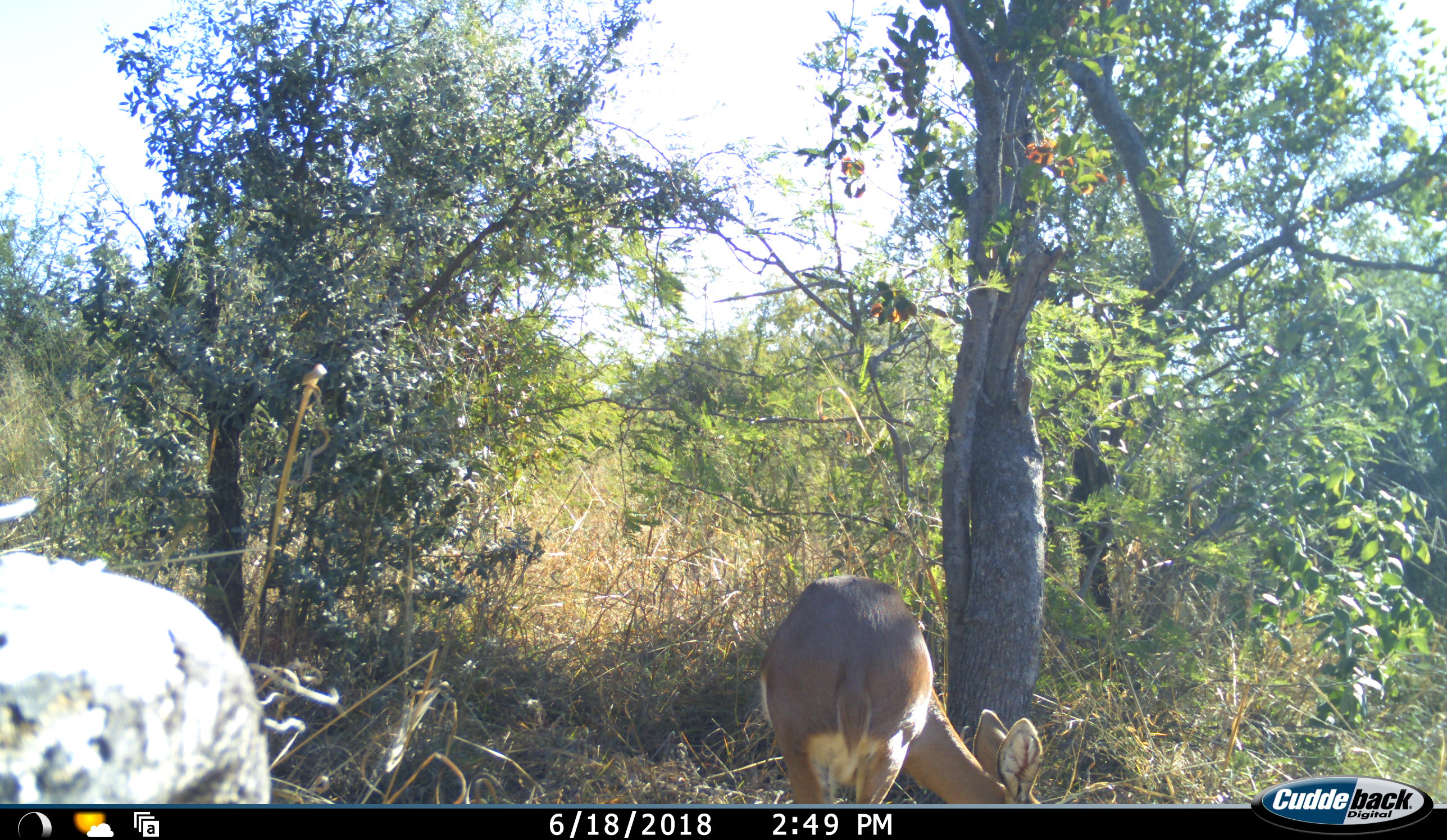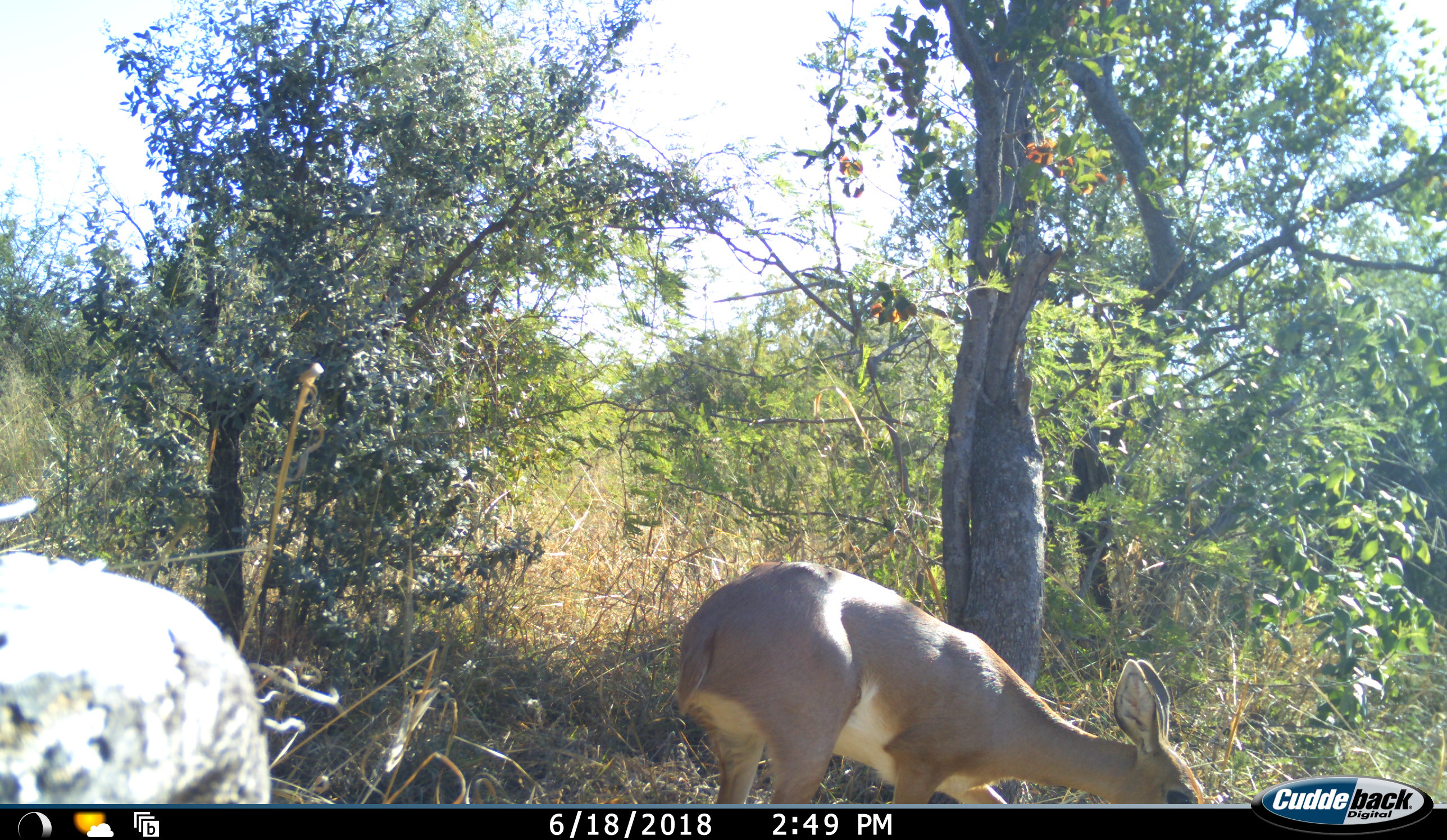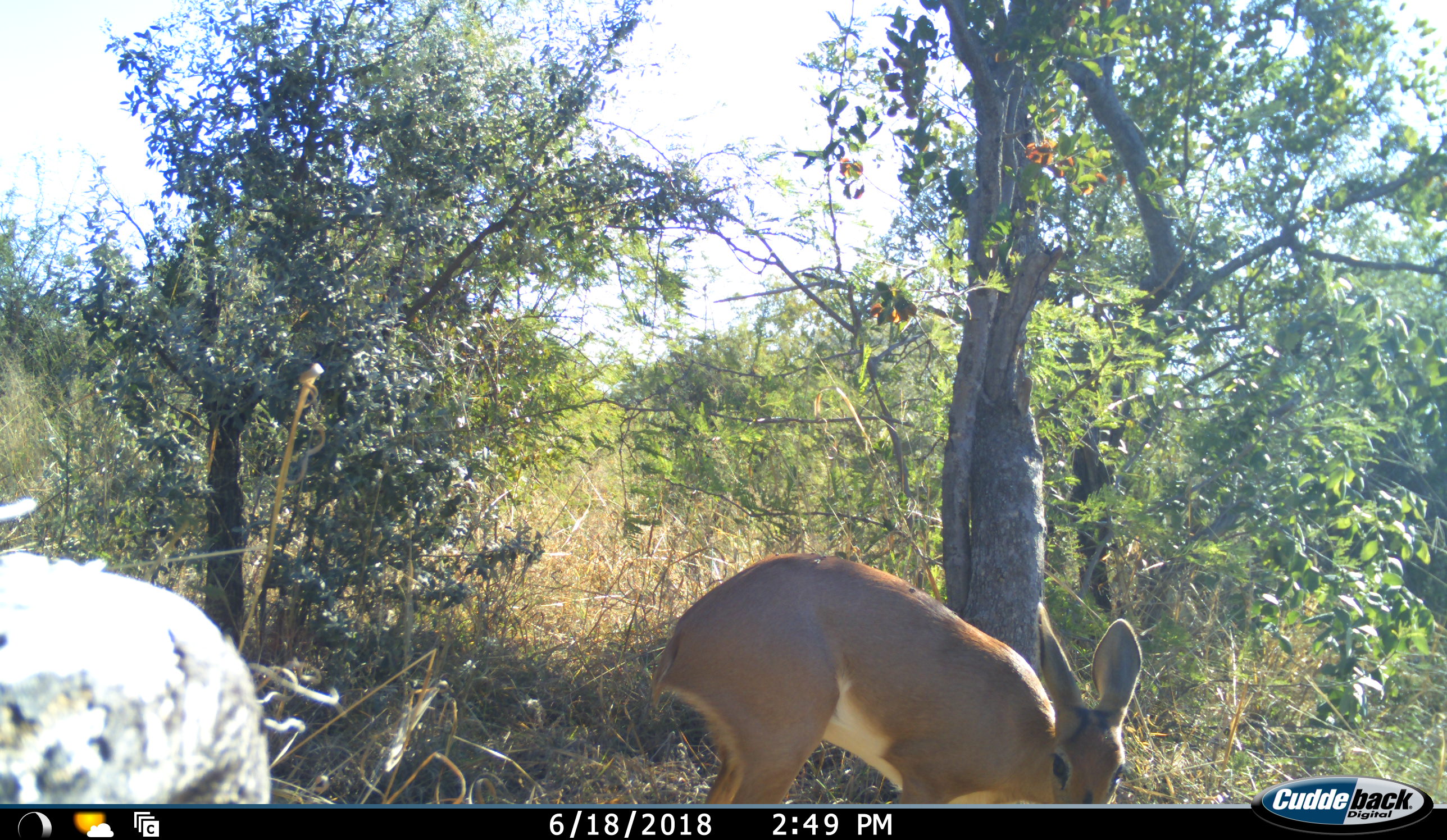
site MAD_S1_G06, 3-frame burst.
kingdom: Animalia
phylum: Chordata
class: Mammalia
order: Artiodactyla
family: Bovidae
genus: Raphicerus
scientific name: Raphicerus campestris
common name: steenbok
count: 1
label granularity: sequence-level